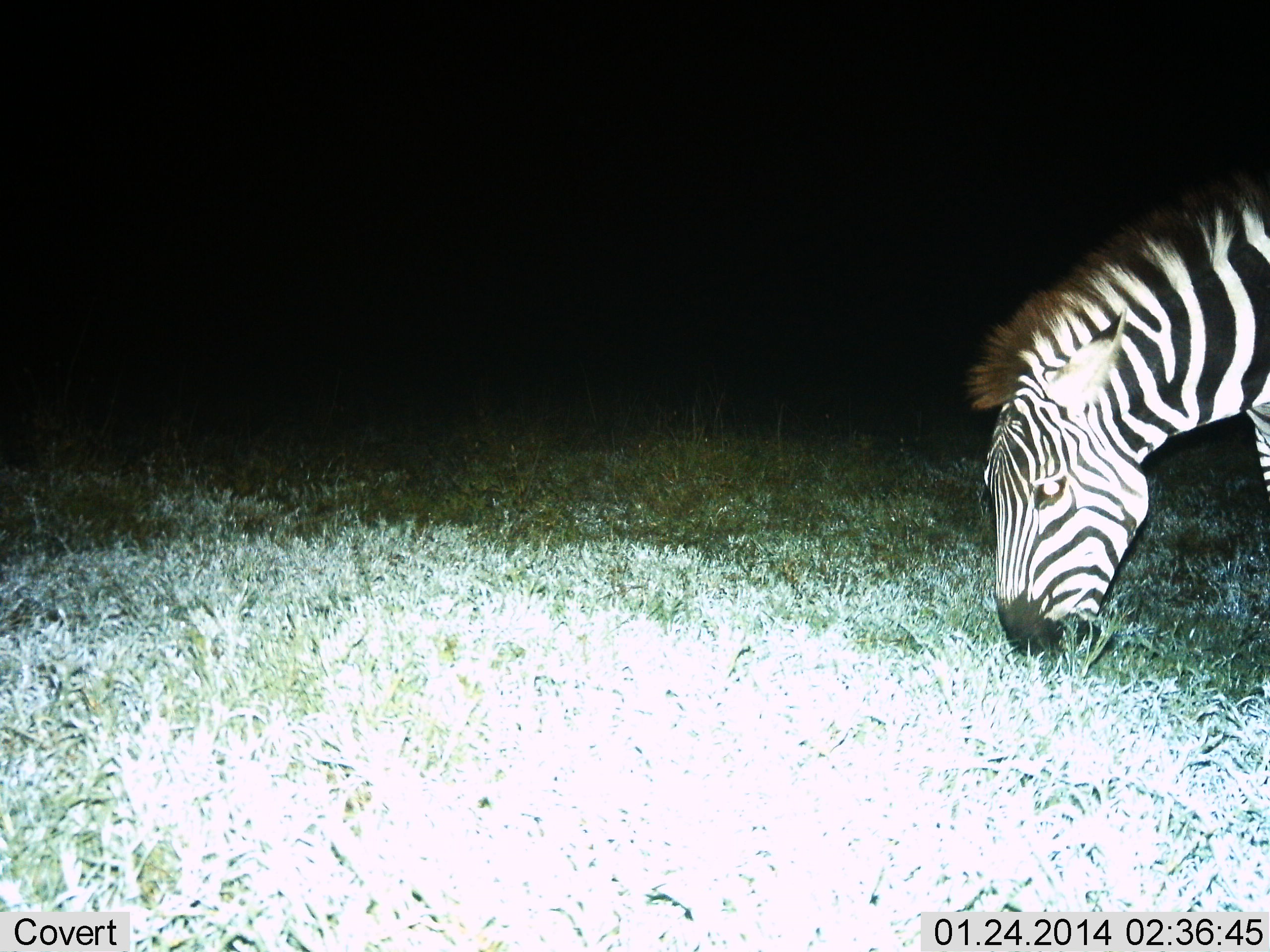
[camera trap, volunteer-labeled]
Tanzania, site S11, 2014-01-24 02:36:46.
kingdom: Animalia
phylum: Chordata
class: Mammalia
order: Perissodactyla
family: Equidae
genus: Equus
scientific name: Equus quagga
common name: plains zebra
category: zebra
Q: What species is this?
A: Zebra (plains zebra) (Equus quagga).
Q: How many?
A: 1.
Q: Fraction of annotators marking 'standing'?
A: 20%.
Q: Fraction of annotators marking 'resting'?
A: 0%.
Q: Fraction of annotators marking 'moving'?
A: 0%.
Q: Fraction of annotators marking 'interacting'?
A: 0%.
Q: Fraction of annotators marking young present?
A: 0%.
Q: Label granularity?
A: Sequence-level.